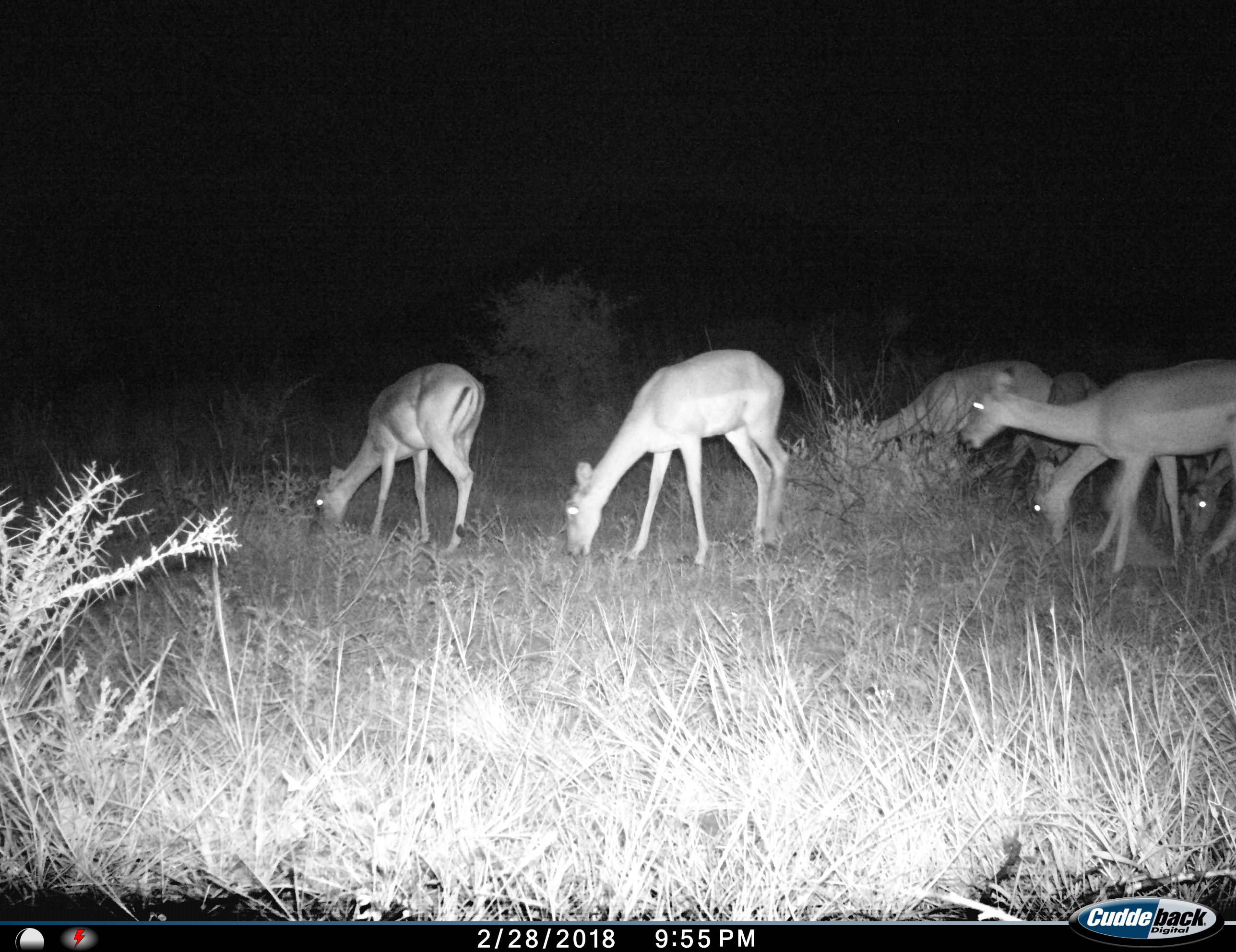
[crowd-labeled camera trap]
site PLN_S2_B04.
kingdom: Animalia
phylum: Chordata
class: Mammalia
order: Artiodactyla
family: Bovidae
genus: Aepyceros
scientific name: Aepyceros melampus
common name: impala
Impala (Aepyceros melampus), count 7. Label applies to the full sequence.